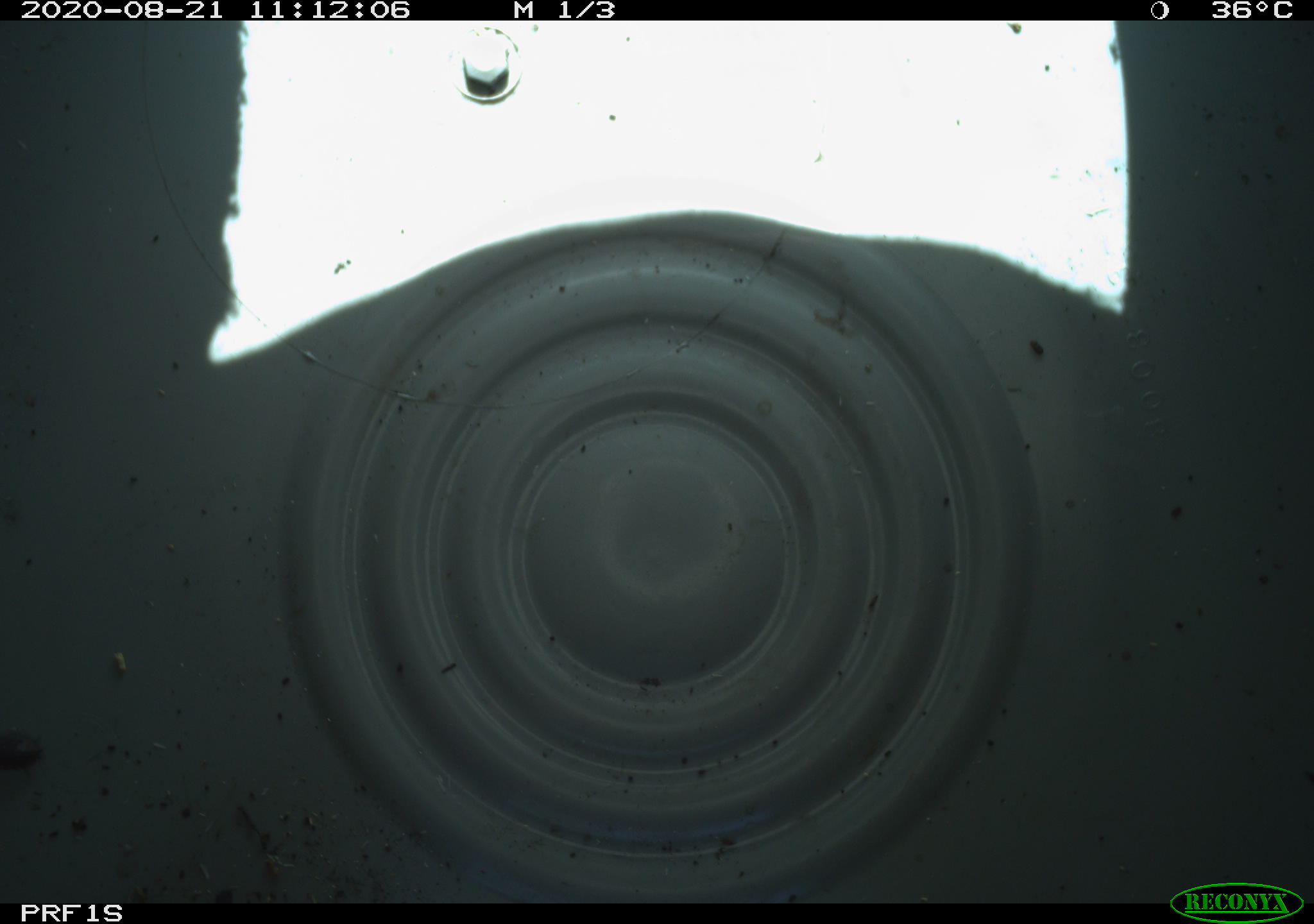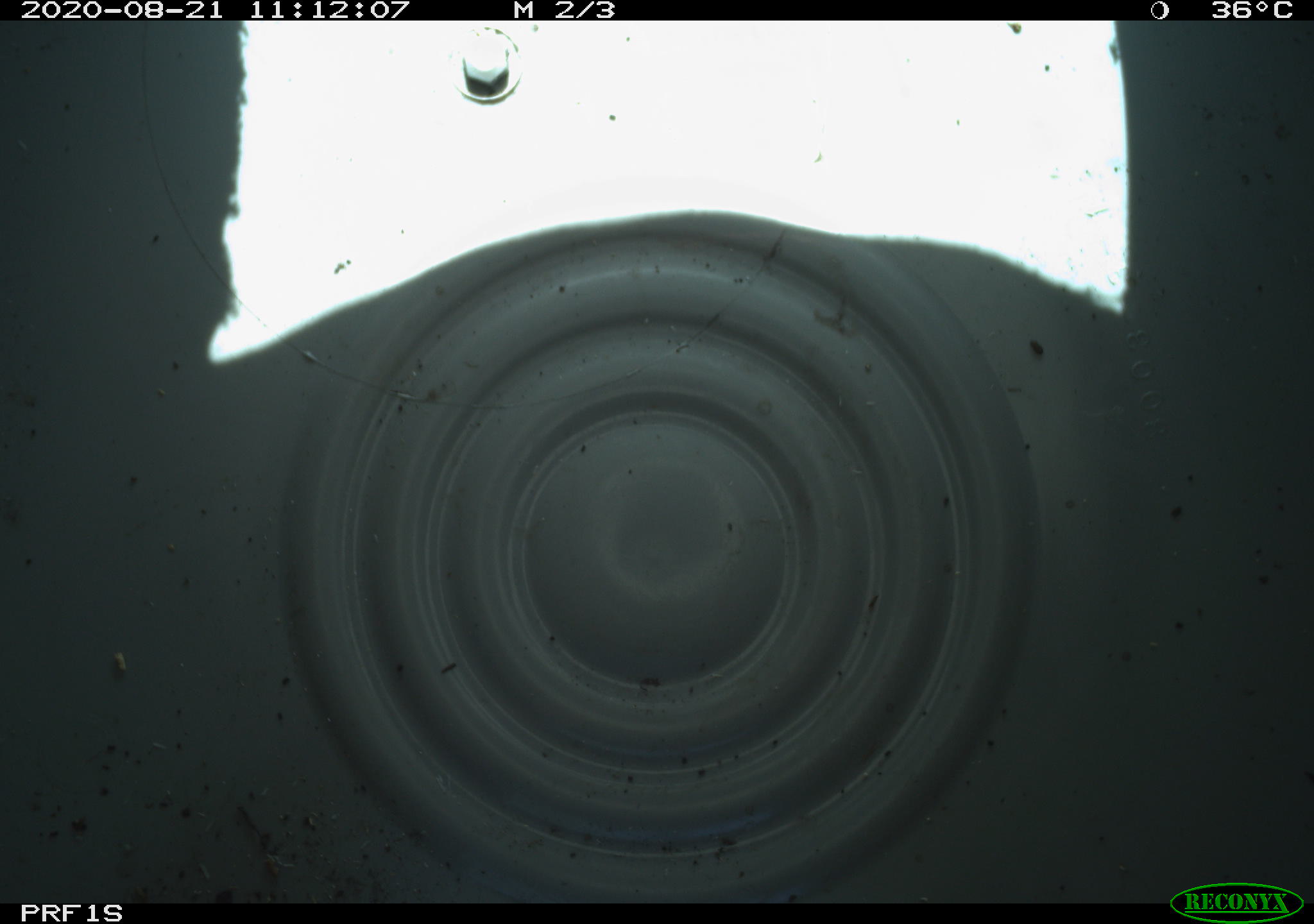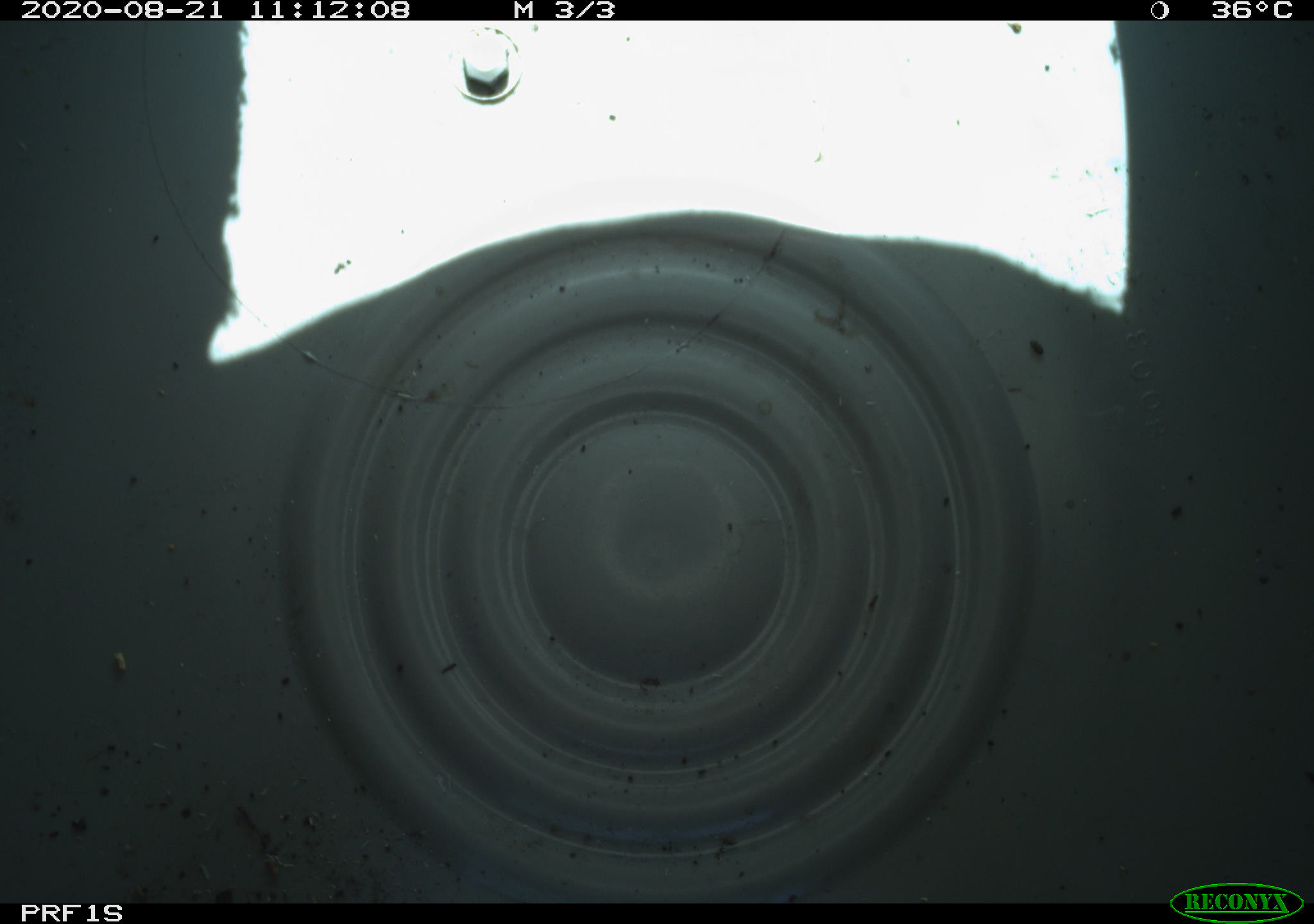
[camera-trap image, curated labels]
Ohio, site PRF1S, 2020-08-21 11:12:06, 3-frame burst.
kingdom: Animalia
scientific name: Animalia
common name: animal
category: invertebrate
Invertebrate (animal) (Animalia).